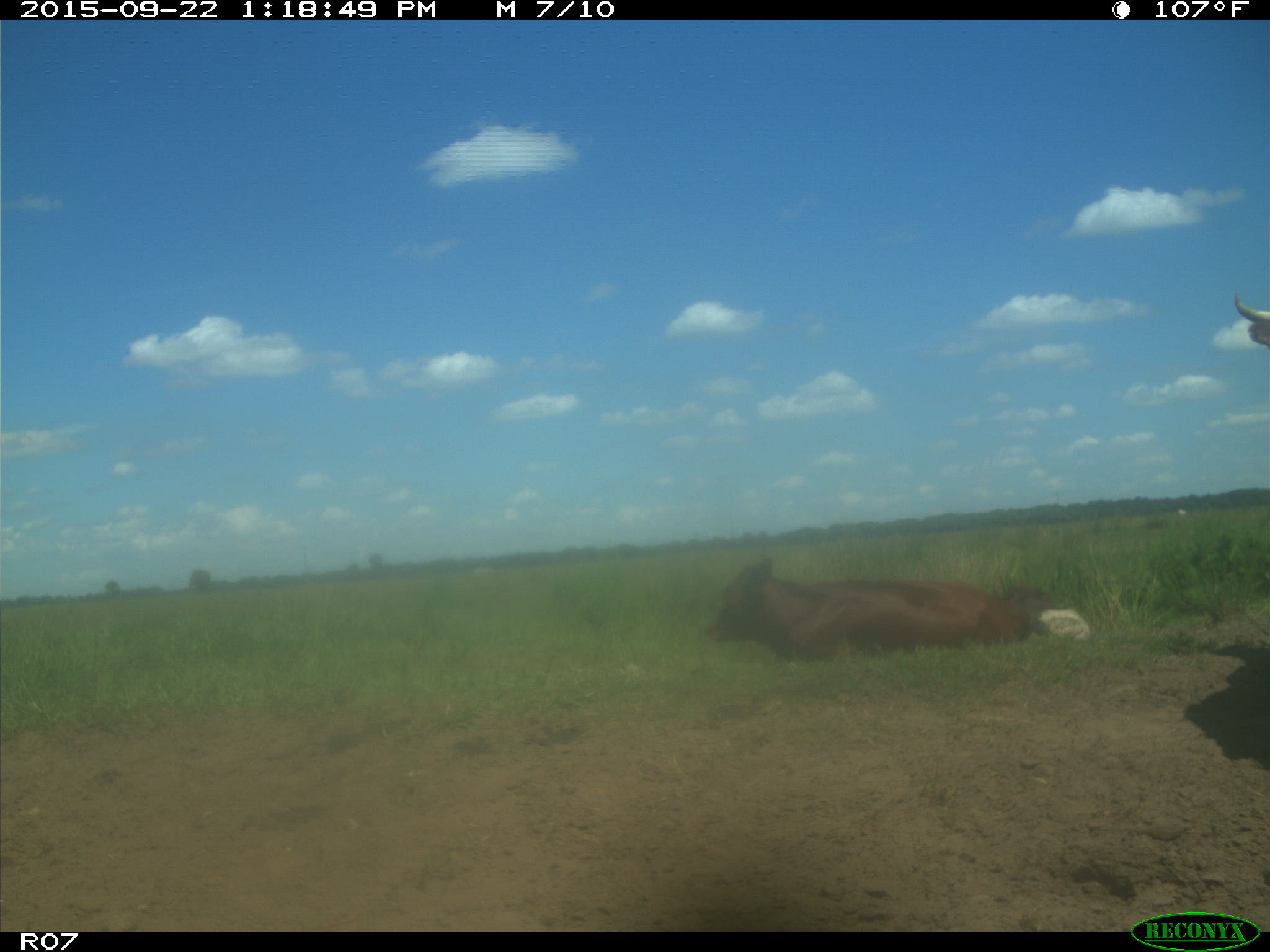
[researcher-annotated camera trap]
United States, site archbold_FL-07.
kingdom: Animalia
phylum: Chordata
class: Mammalia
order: Artiodactyla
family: Bovidae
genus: Bos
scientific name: Bos taurus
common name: domestic cow